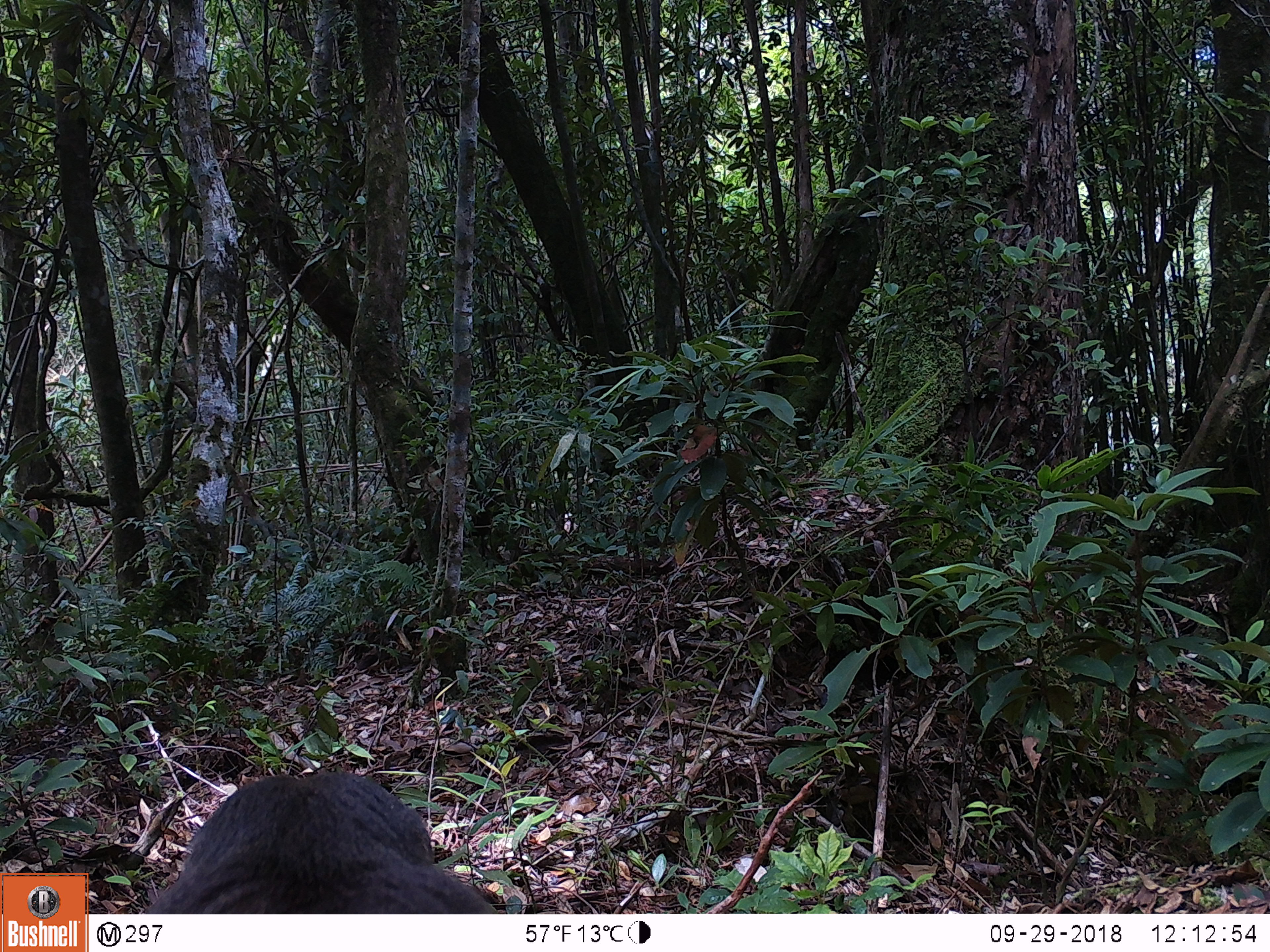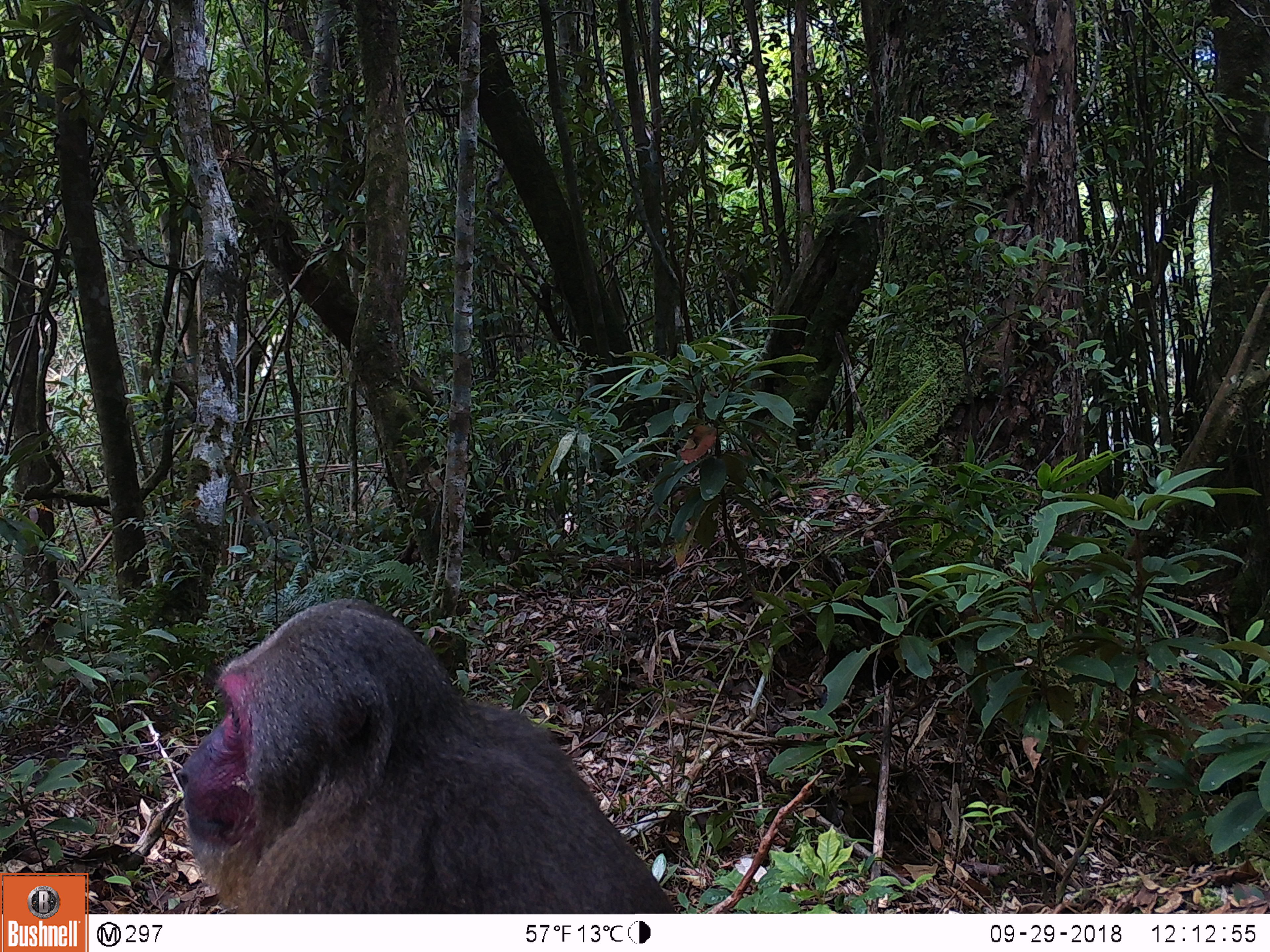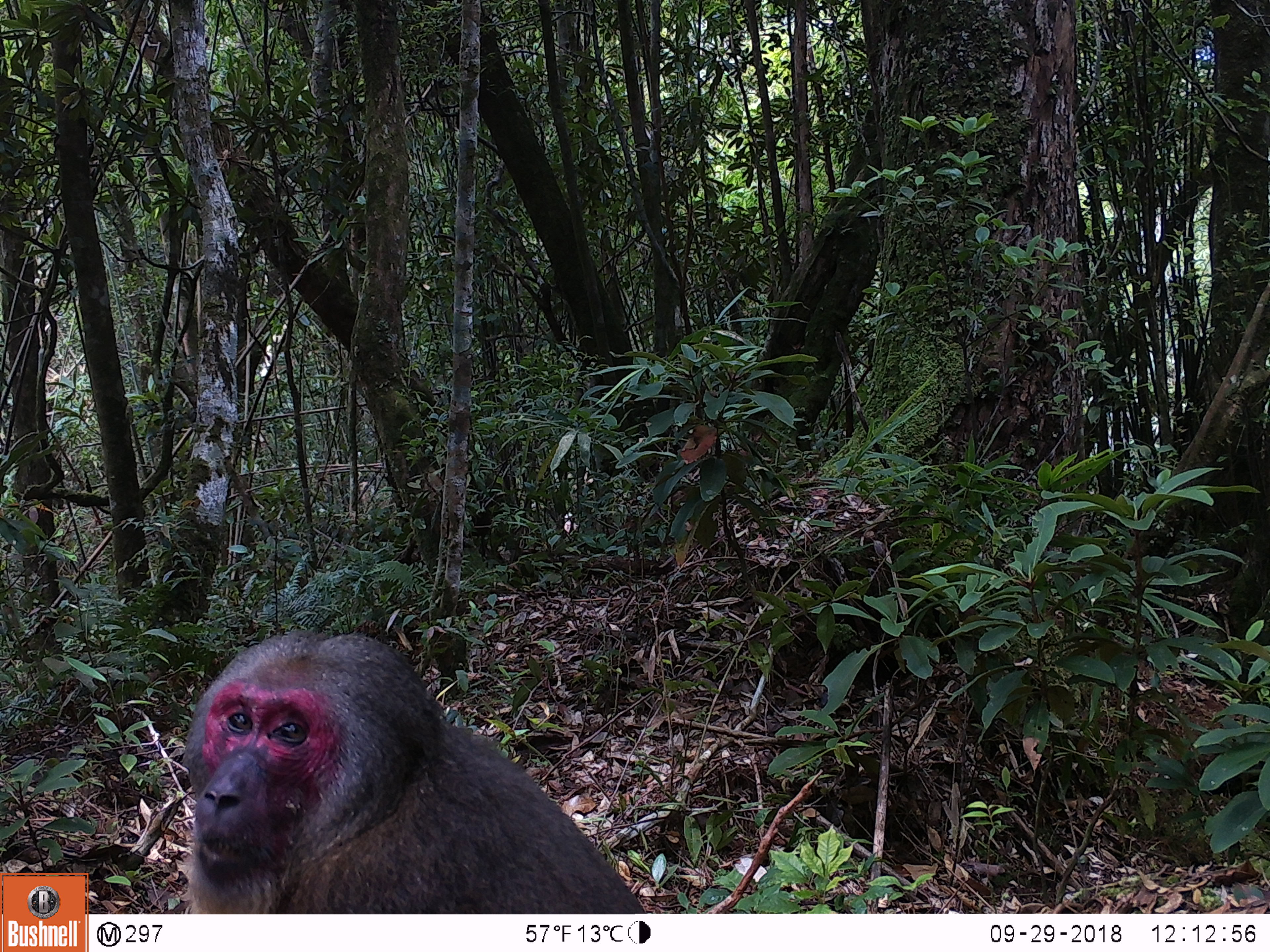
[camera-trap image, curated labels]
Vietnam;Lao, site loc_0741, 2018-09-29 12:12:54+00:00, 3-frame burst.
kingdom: Animalia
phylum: Chordata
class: Mammalia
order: Primates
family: Cercopithecidae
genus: Macaca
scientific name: Macaca arctoides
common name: stump-tailed macaque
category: stump tailed macaque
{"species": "stump tailed macaque (stump-tailed macaque) (Macaca arctoides)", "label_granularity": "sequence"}